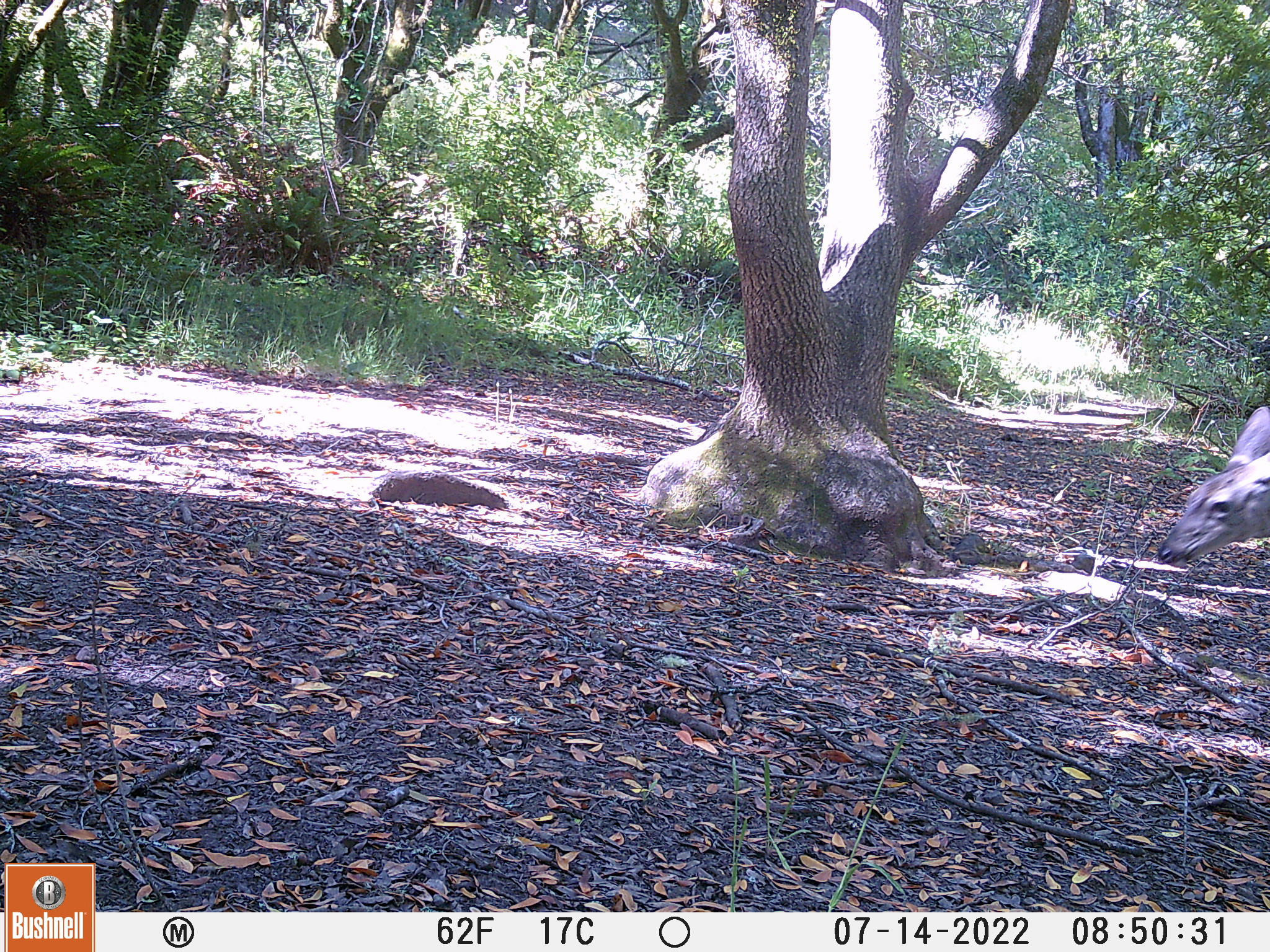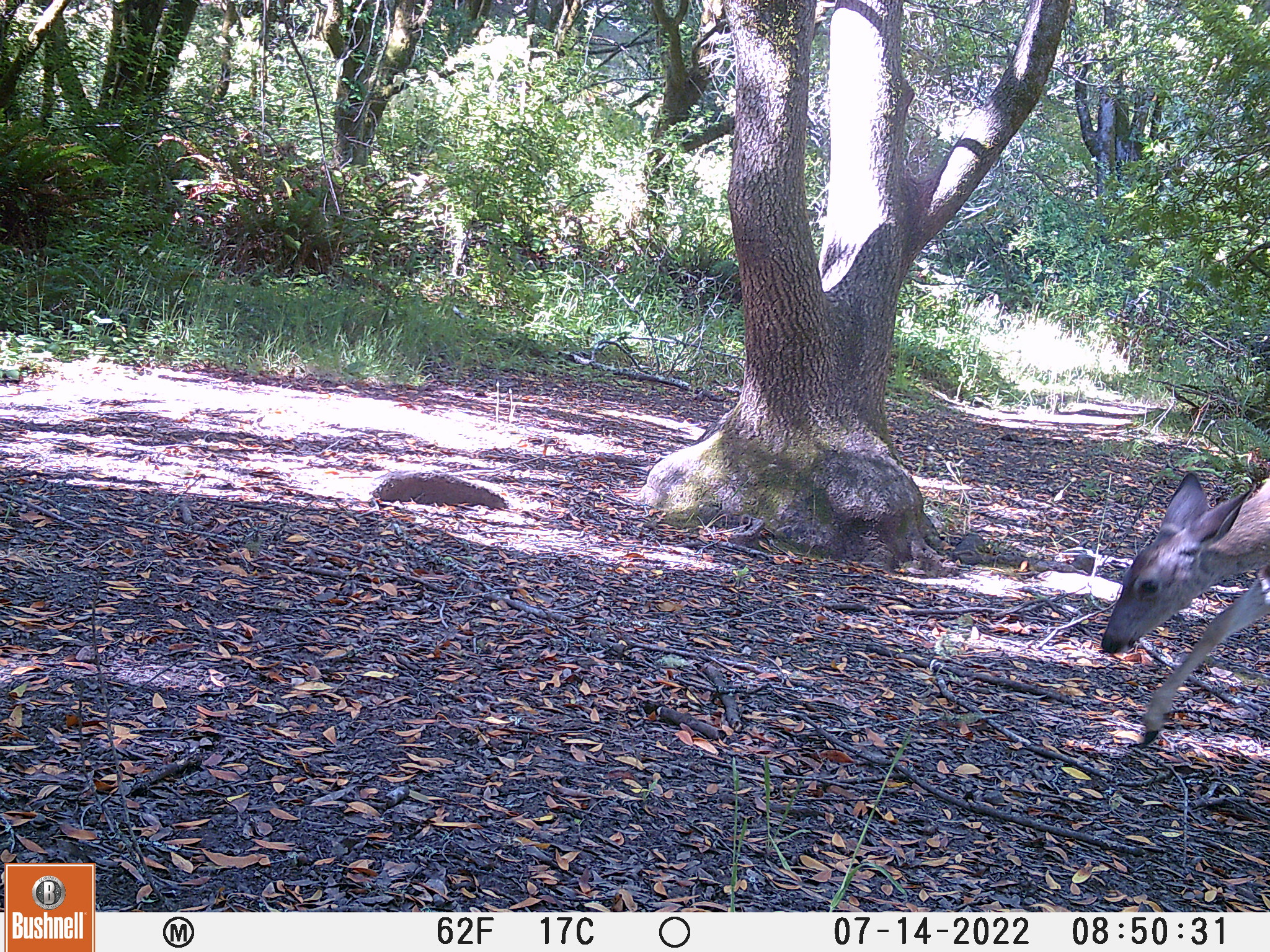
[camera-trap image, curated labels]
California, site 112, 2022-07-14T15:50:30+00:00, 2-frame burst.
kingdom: Animalia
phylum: Chordata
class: Mammalia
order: Artiodactyla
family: Cervidae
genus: Odocoileus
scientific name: Odocoileus hemionus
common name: mule deer